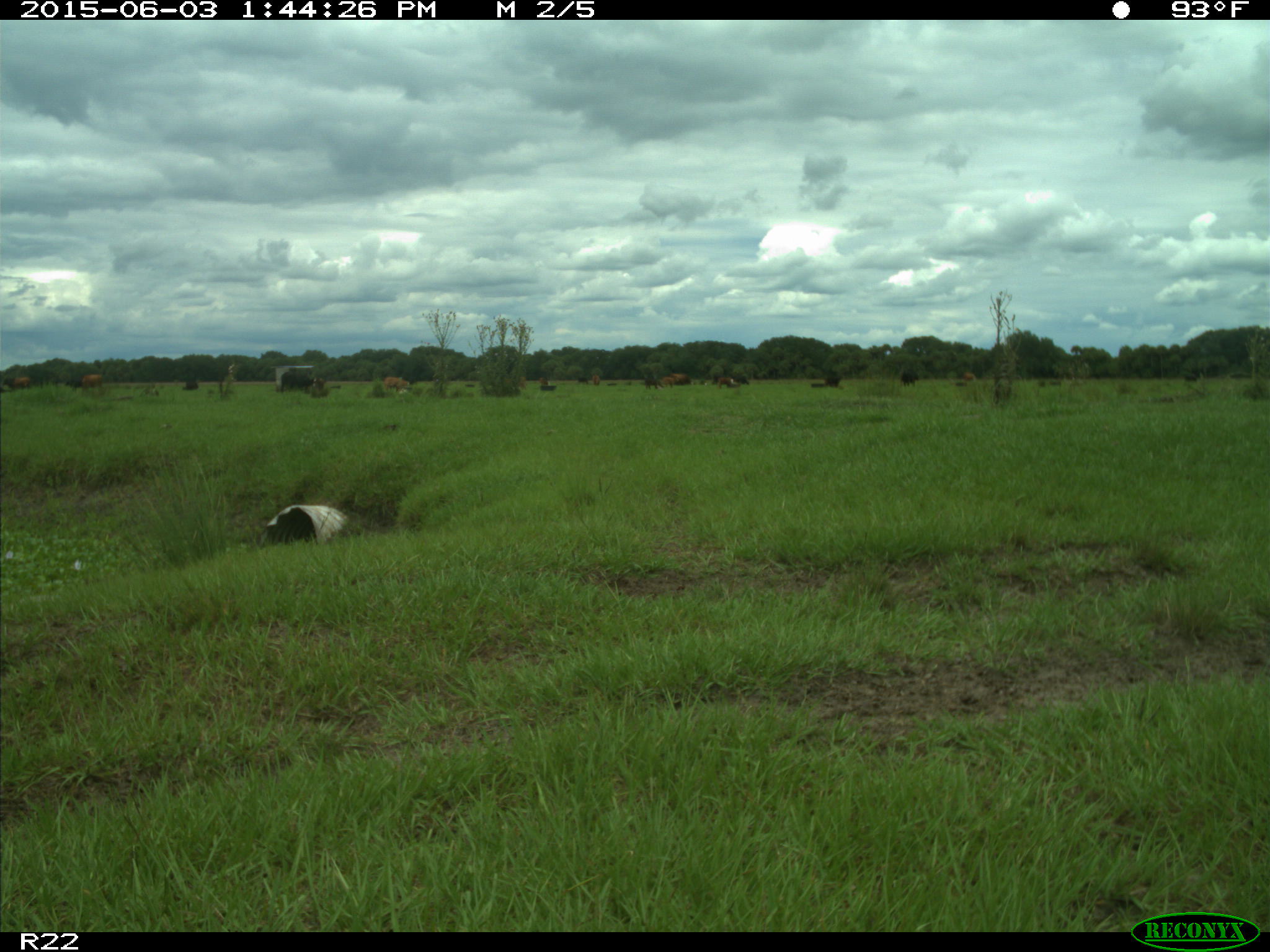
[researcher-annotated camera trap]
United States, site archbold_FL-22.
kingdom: Animalia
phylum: Chordata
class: Mammalia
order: Artiodactyla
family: Bovidae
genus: Bos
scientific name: Bos taurus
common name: domestic cow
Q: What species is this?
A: Bos taurus (domestic cow).